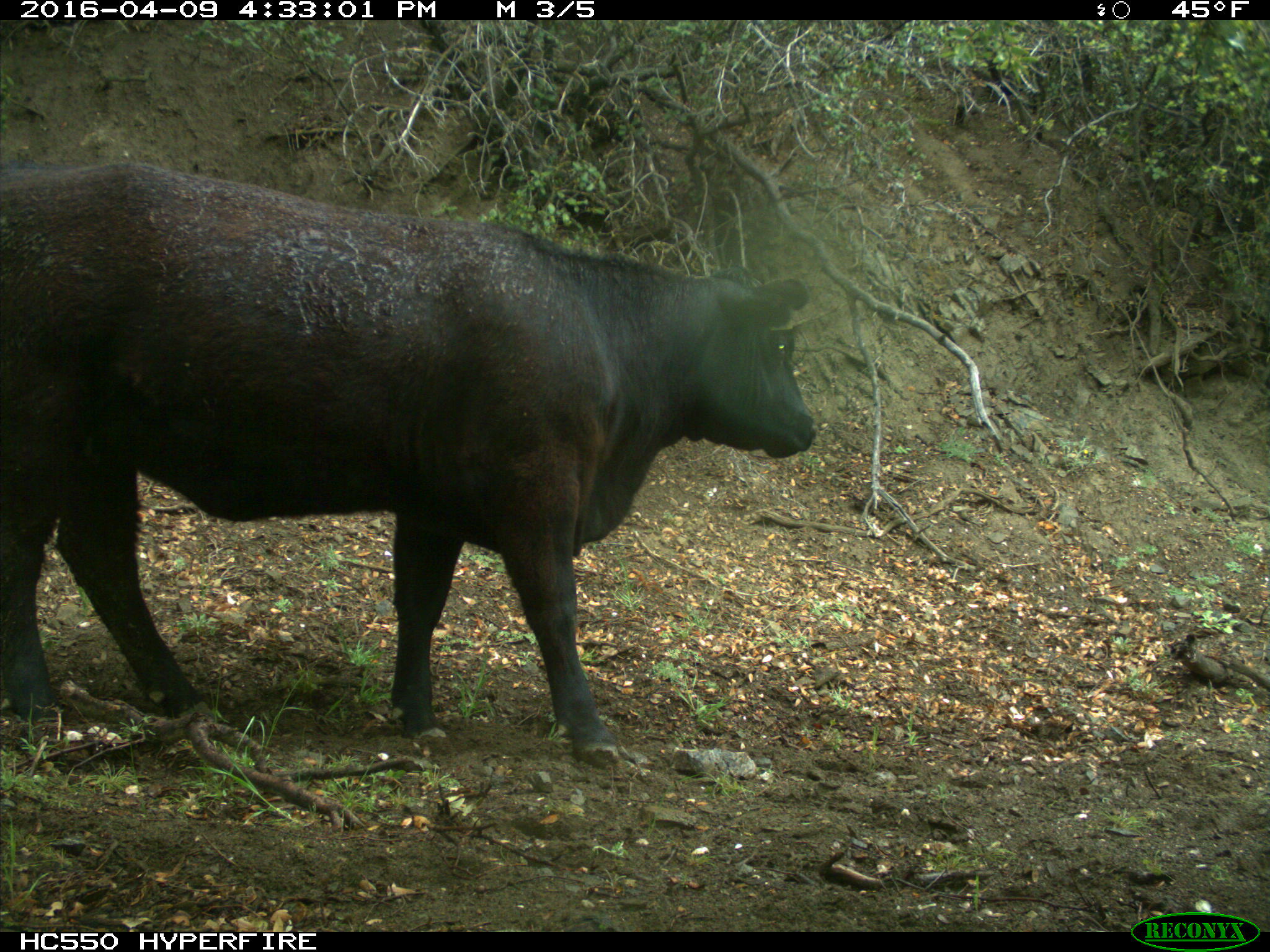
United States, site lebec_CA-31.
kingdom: Animalia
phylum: Chordata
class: Mammalia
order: Artiodactyla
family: Bovidae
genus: Bos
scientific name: Bos taurus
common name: domestic cow